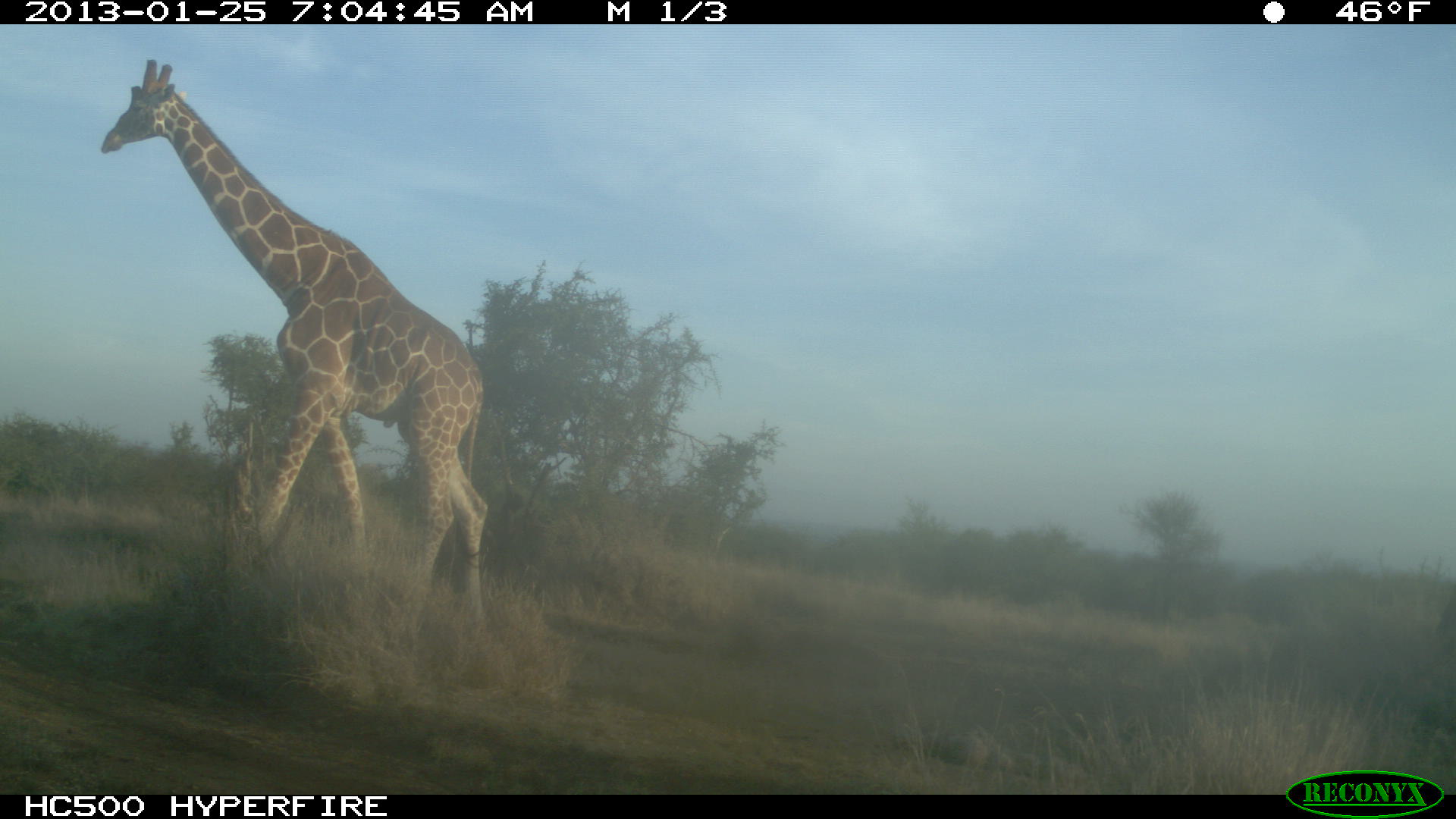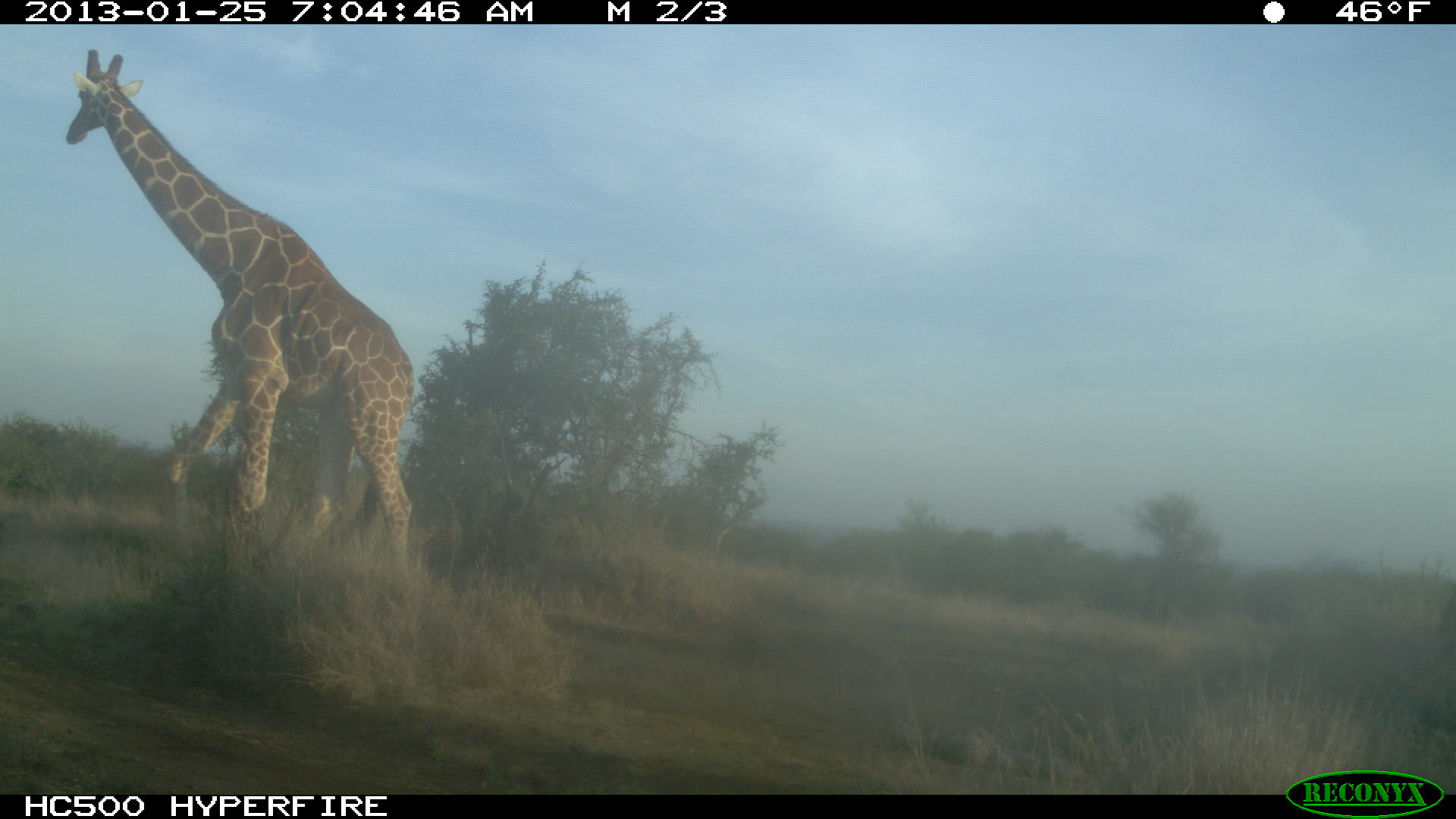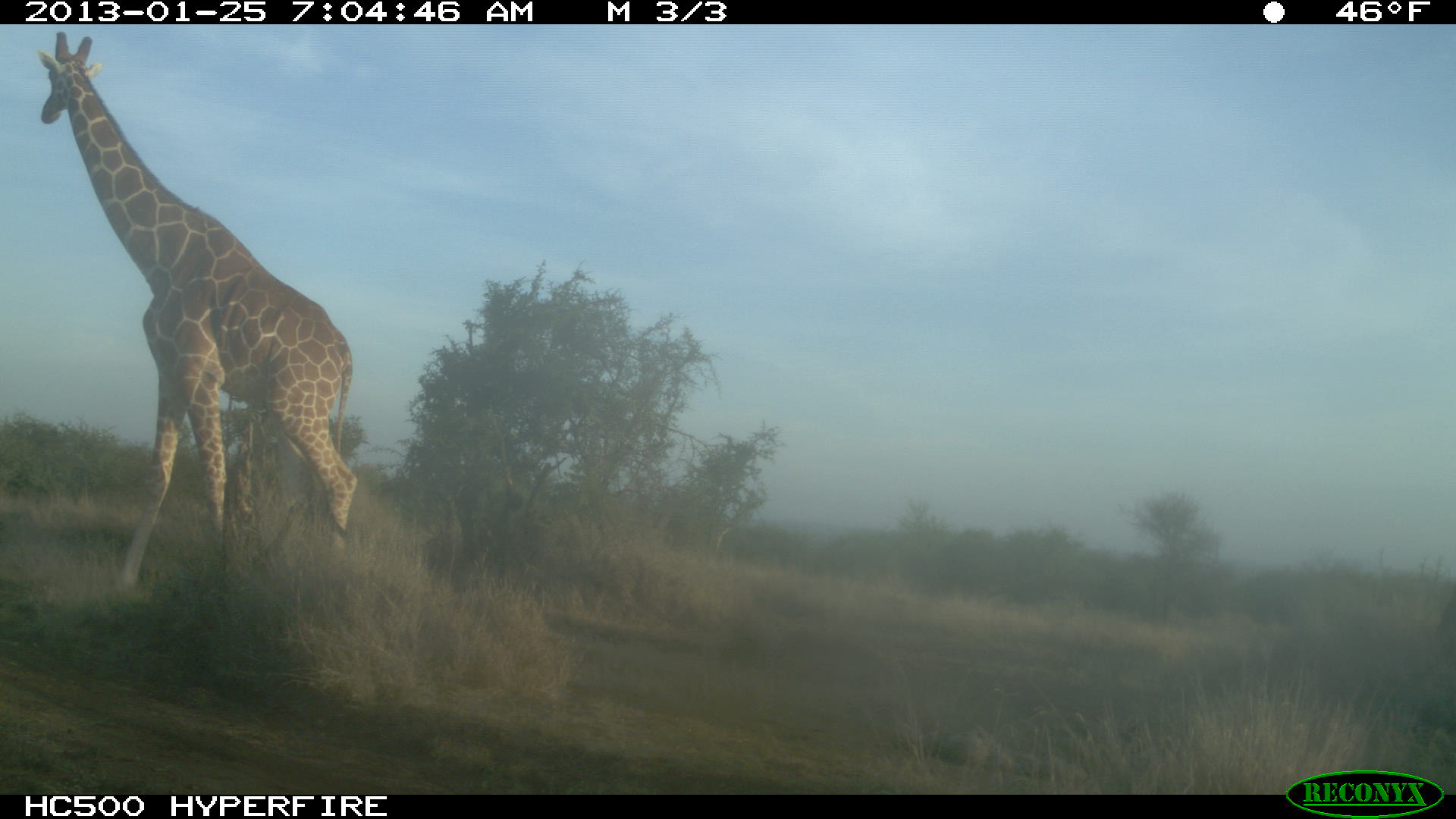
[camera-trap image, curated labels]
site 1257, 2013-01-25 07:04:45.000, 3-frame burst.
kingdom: Animalia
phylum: Chordata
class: Mammalia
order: Artiodactyla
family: Giraffidae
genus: Giraffa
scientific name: Giraffa camelopardalis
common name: giraffe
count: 1